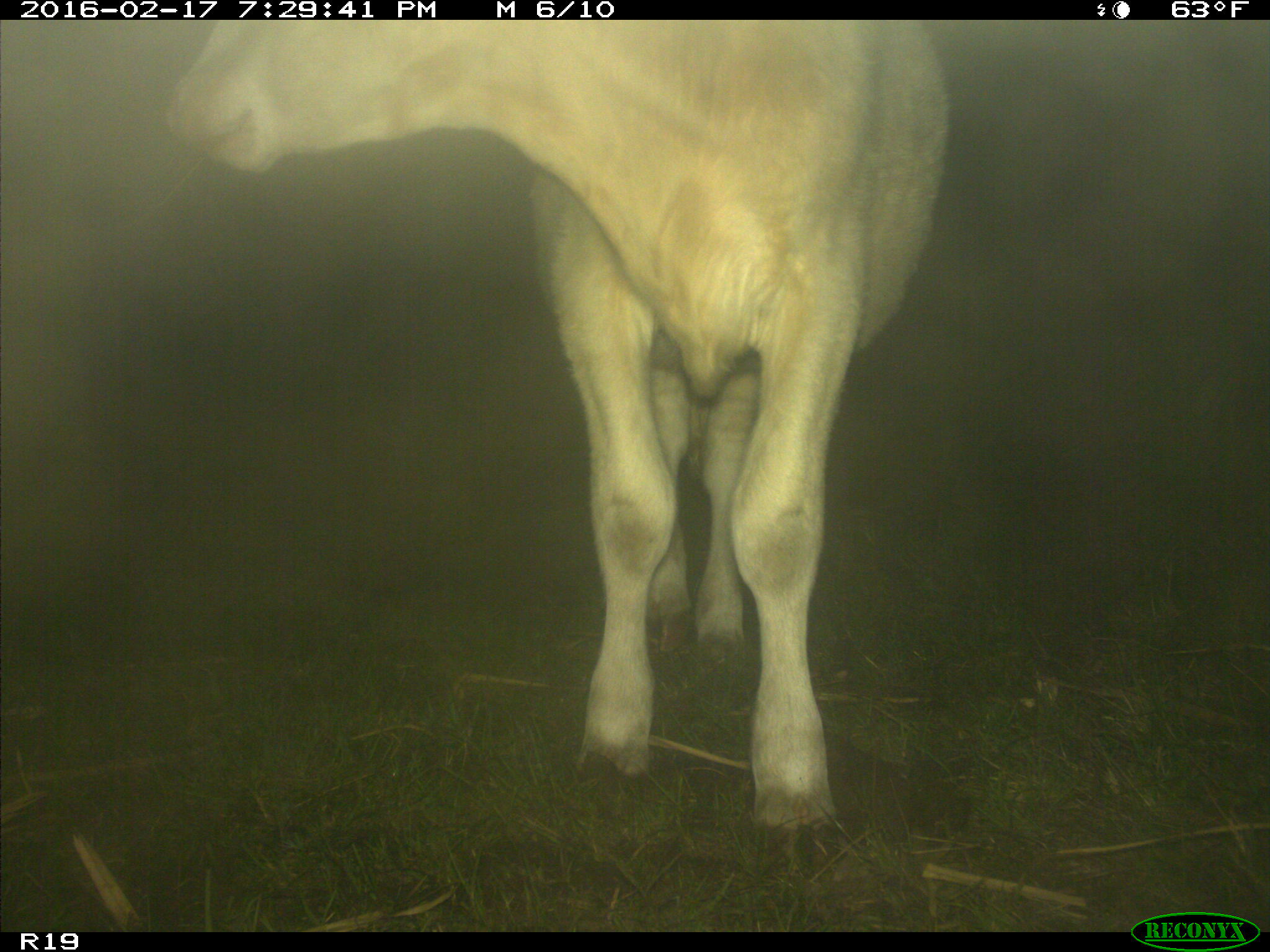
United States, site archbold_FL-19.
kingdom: Animalia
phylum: Chordata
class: Mammalia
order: Artiodactyla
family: Bovidae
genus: Bos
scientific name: Bos taurus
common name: domestic cow